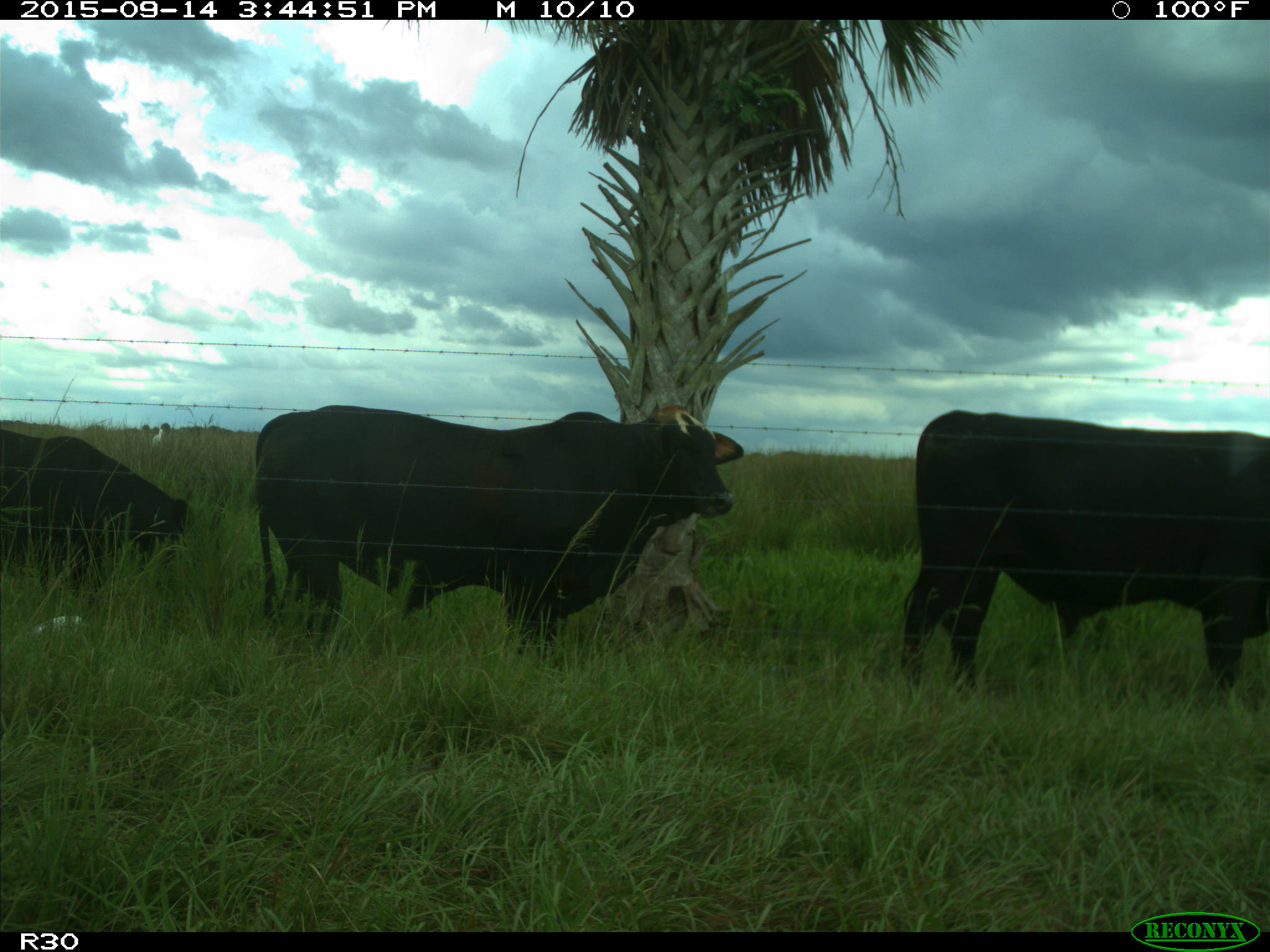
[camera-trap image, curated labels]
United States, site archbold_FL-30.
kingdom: Animalia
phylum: Chordata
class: Mammalia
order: Artiodactyla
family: Bovidae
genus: Bos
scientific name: Bos taurus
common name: domestic cow